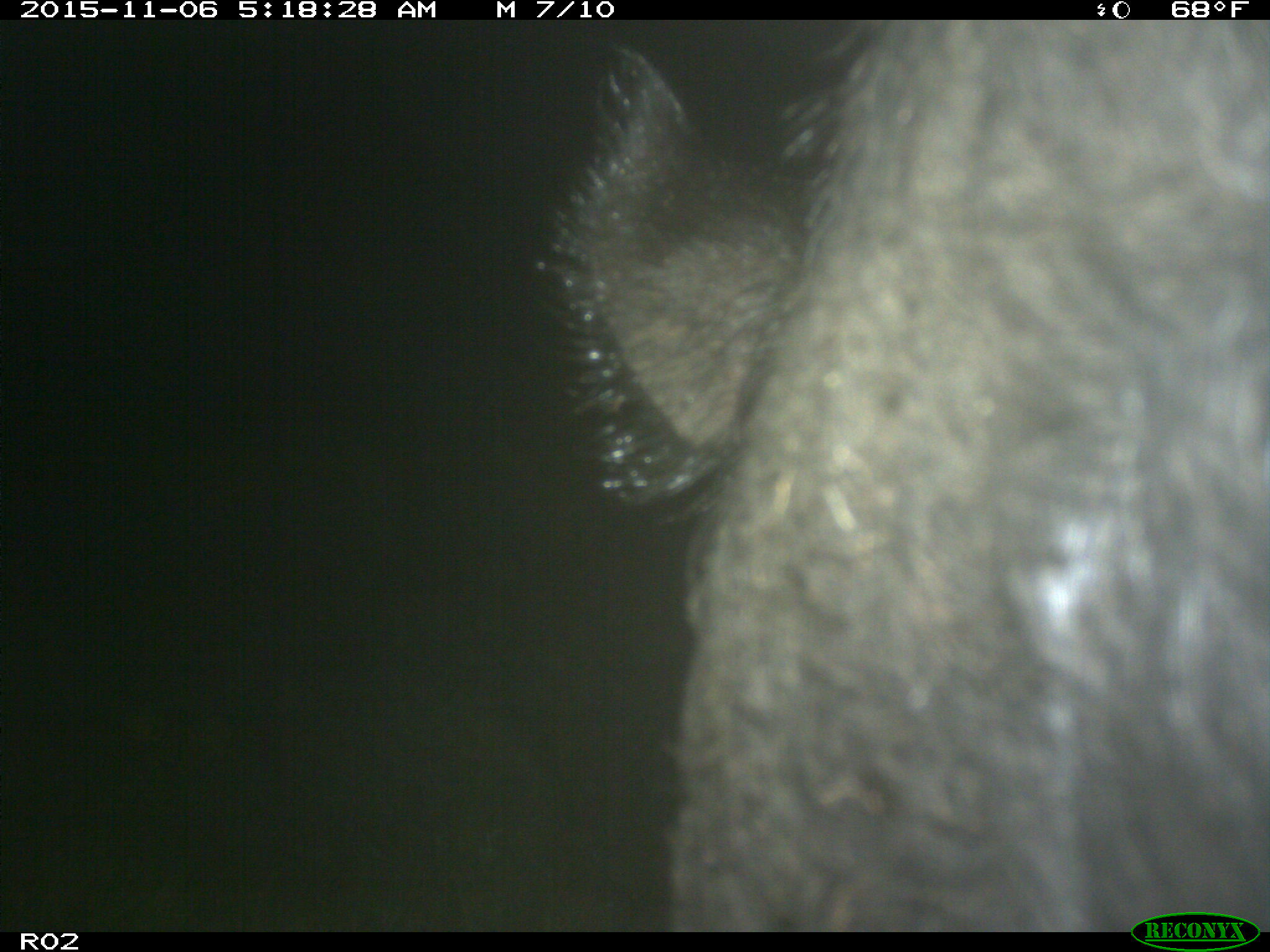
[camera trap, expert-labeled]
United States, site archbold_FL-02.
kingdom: Animalia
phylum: Chordata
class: Mammalia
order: Artiodactyla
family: Bovidae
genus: Bos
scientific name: Bos taurus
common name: domestic cow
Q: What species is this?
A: Bos taurus (domestic cow).